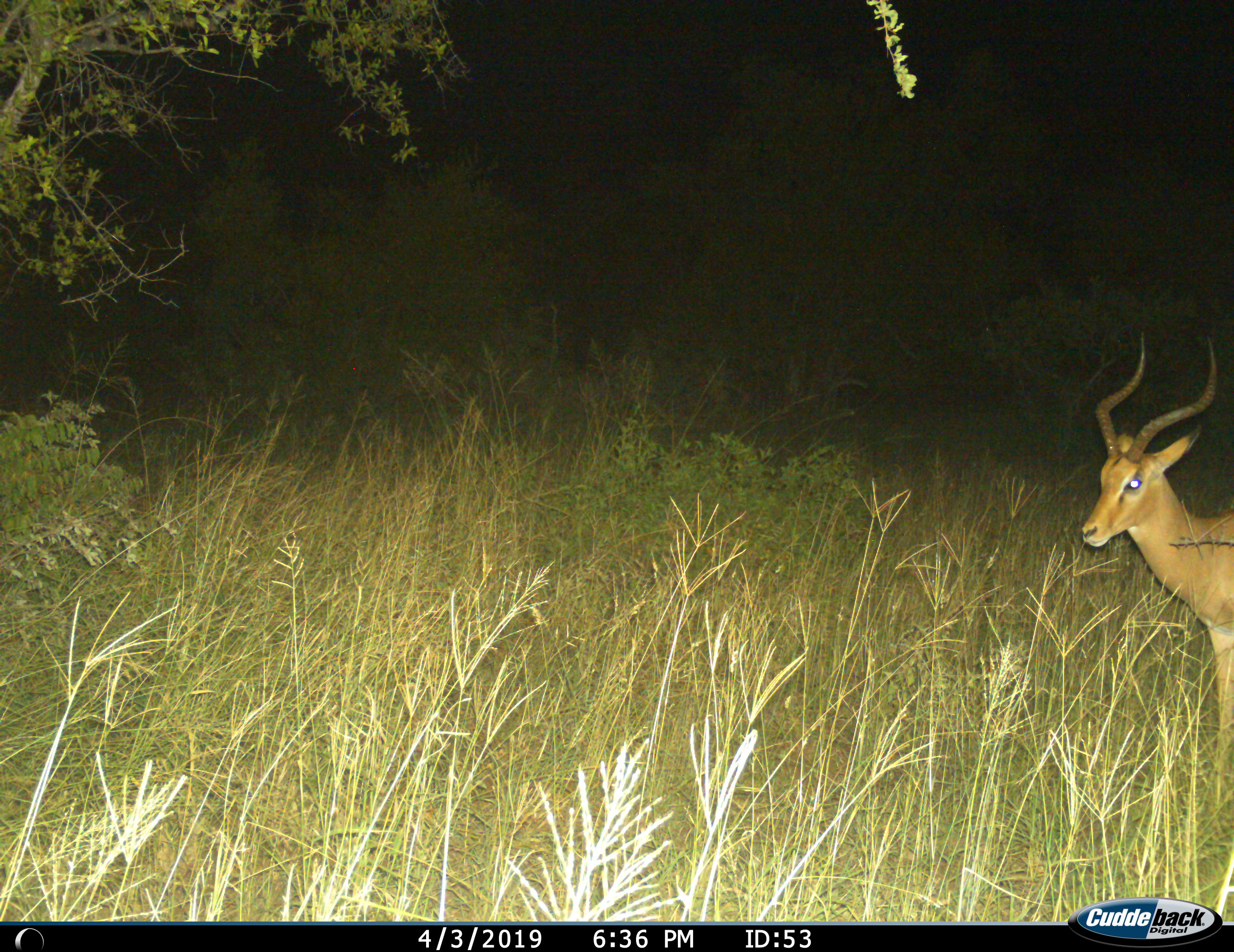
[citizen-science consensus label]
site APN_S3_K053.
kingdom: Animalia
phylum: Chordata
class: Mammalia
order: Artiodactyla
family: Bovidae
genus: Aepyceros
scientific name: Aepyceros melampus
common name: impala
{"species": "impala (Aepyceros melampus)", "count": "1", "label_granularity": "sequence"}